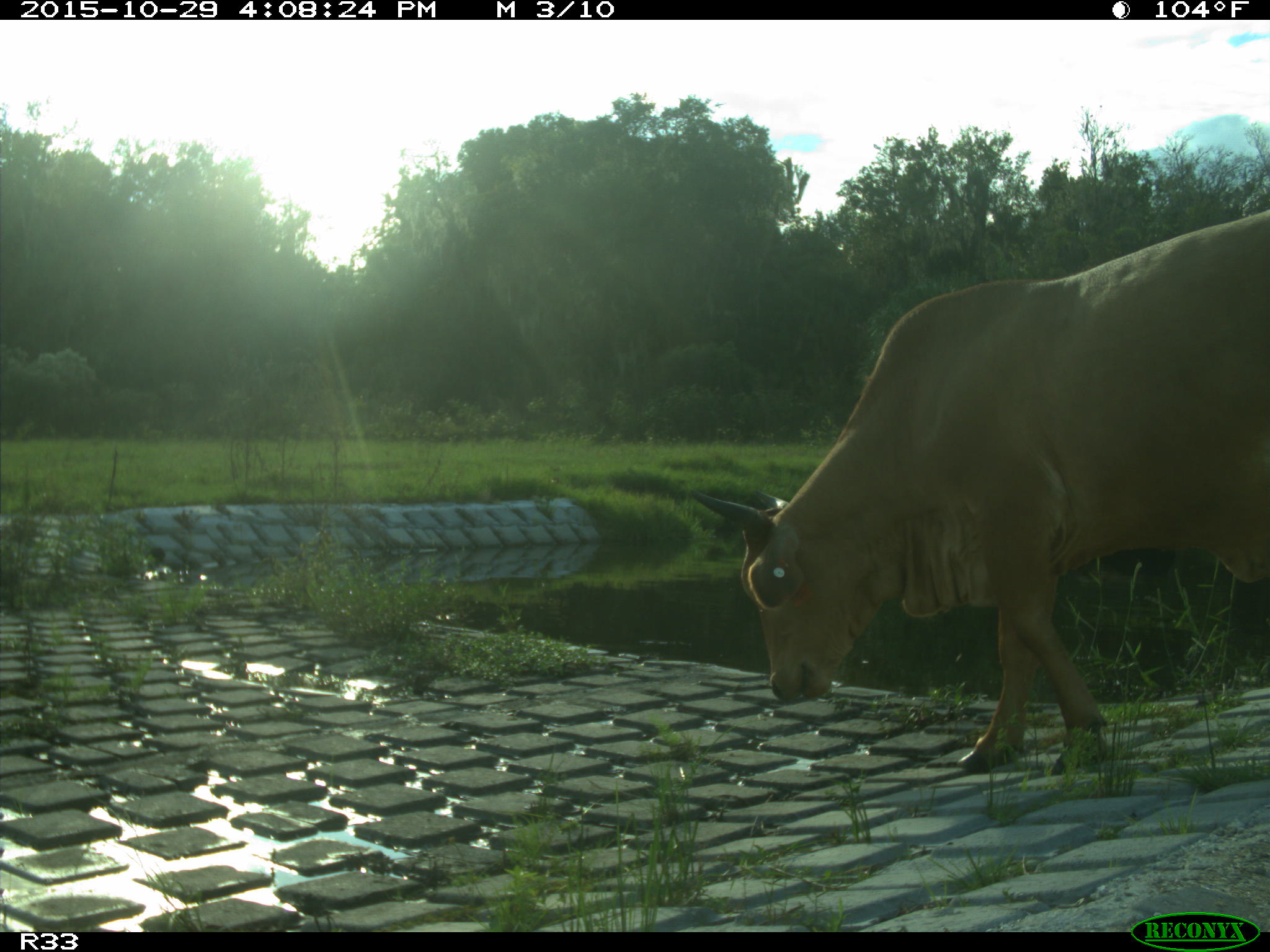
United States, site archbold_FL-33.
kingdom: Animalia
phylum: Chordata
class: Mammalia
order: Artiodactyla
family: Bovidae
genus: Bos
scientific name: Bos taurus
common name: domestic cow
Bos taurus (domestic cow).